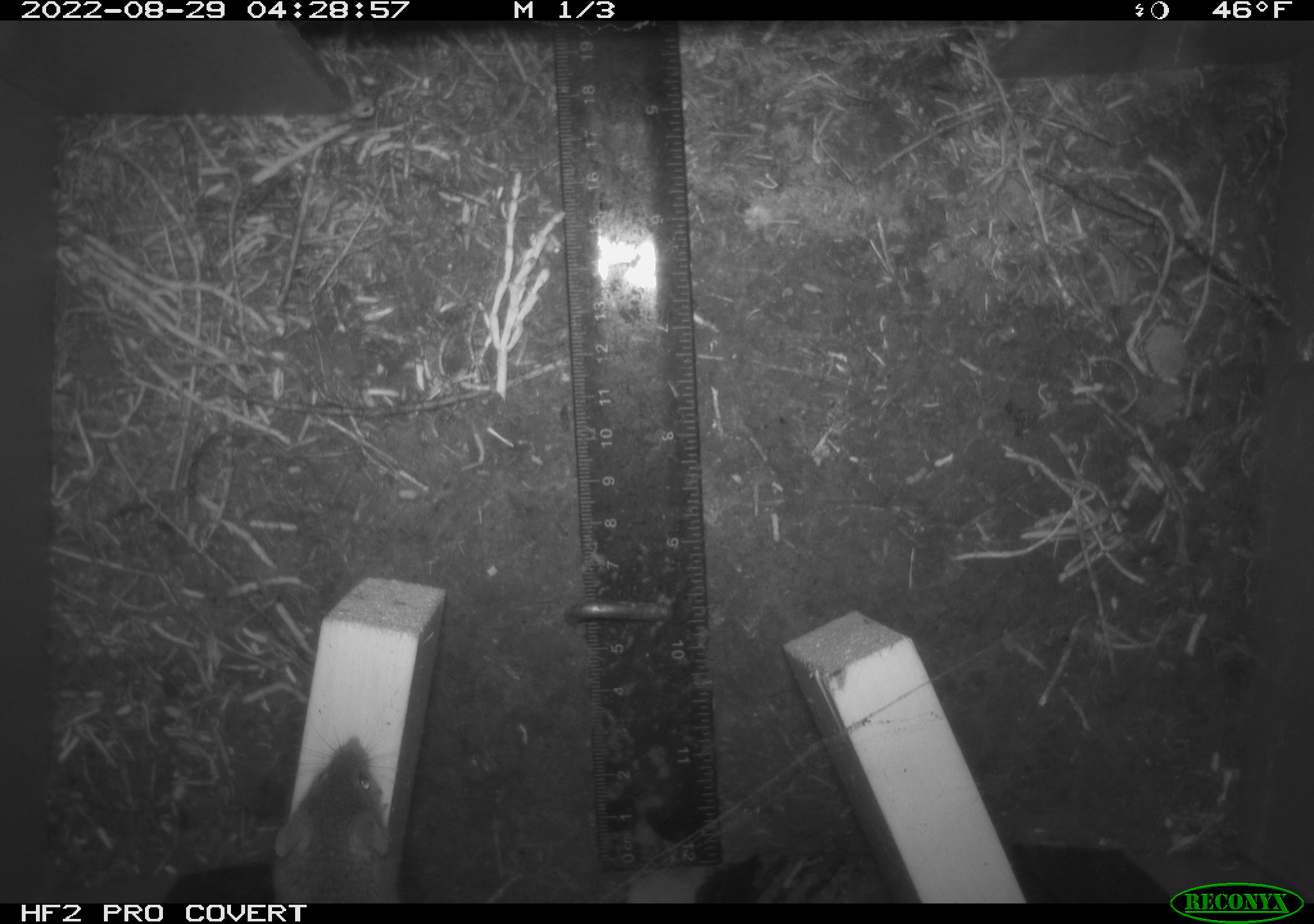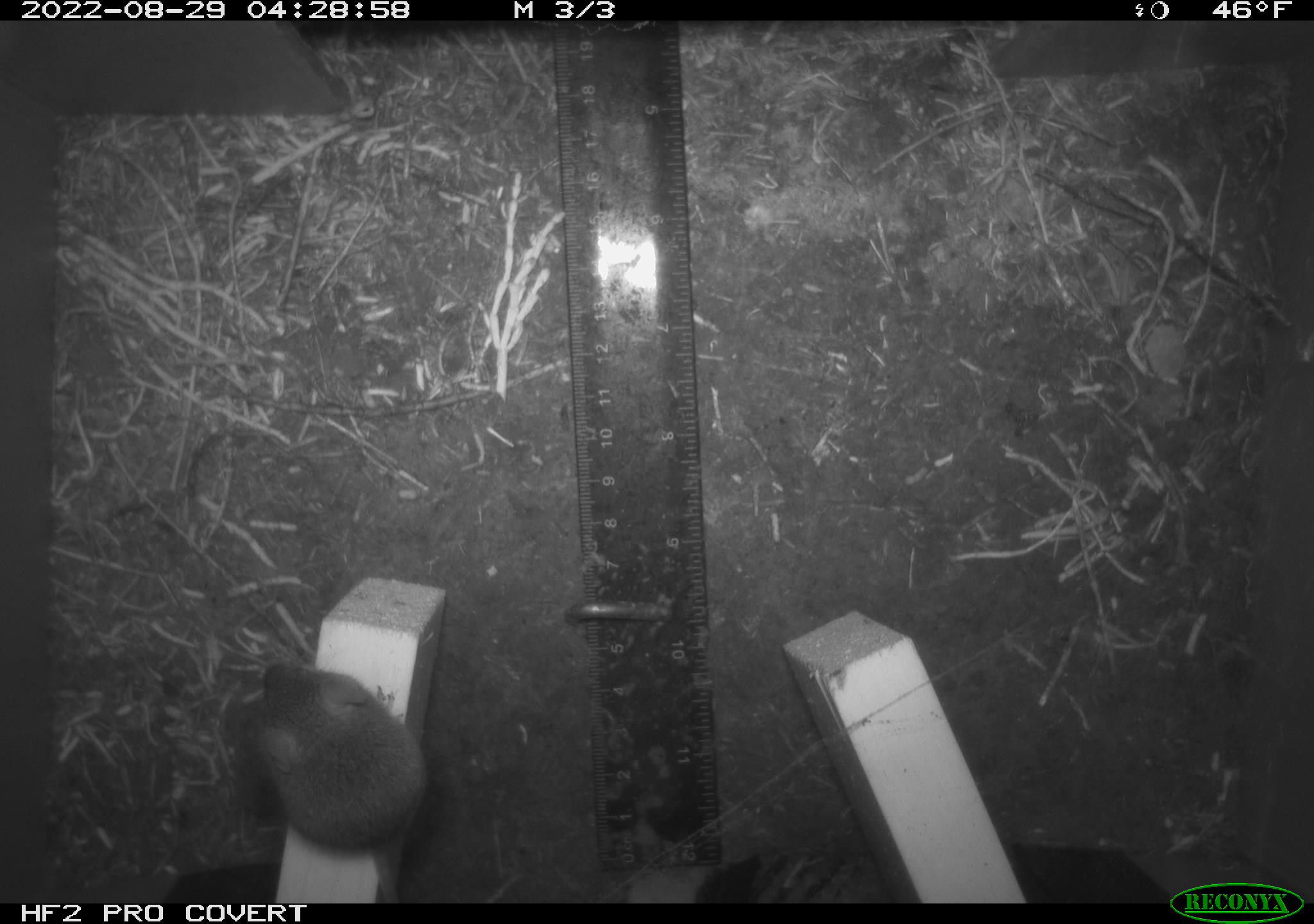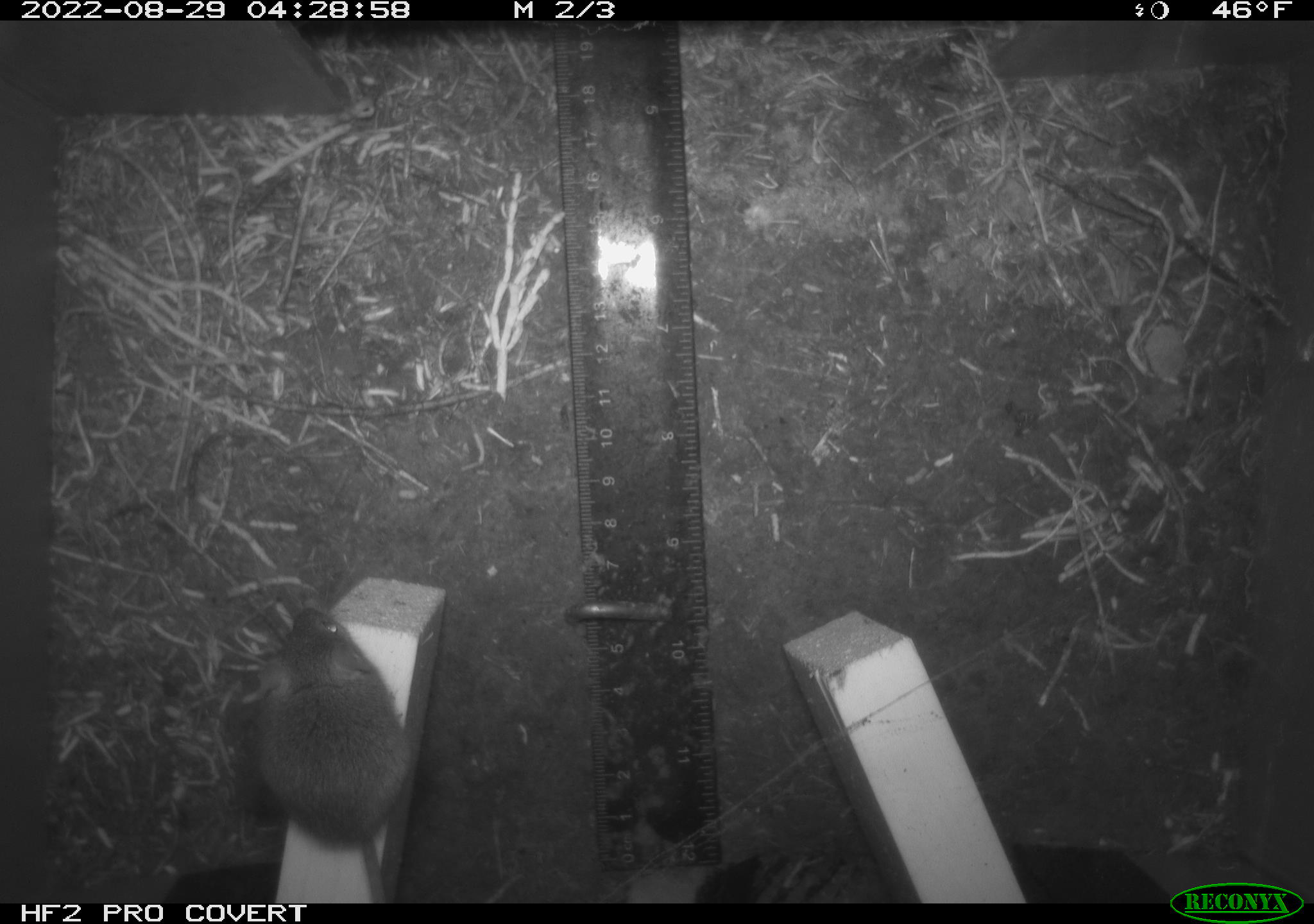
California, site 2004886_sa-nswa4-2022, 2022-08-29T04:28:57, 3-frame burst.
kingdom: Animalia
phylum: Chordata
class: Mammalia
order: Rodentia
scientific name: Rodentia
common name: rodent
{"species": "rodent (Rodentia)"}